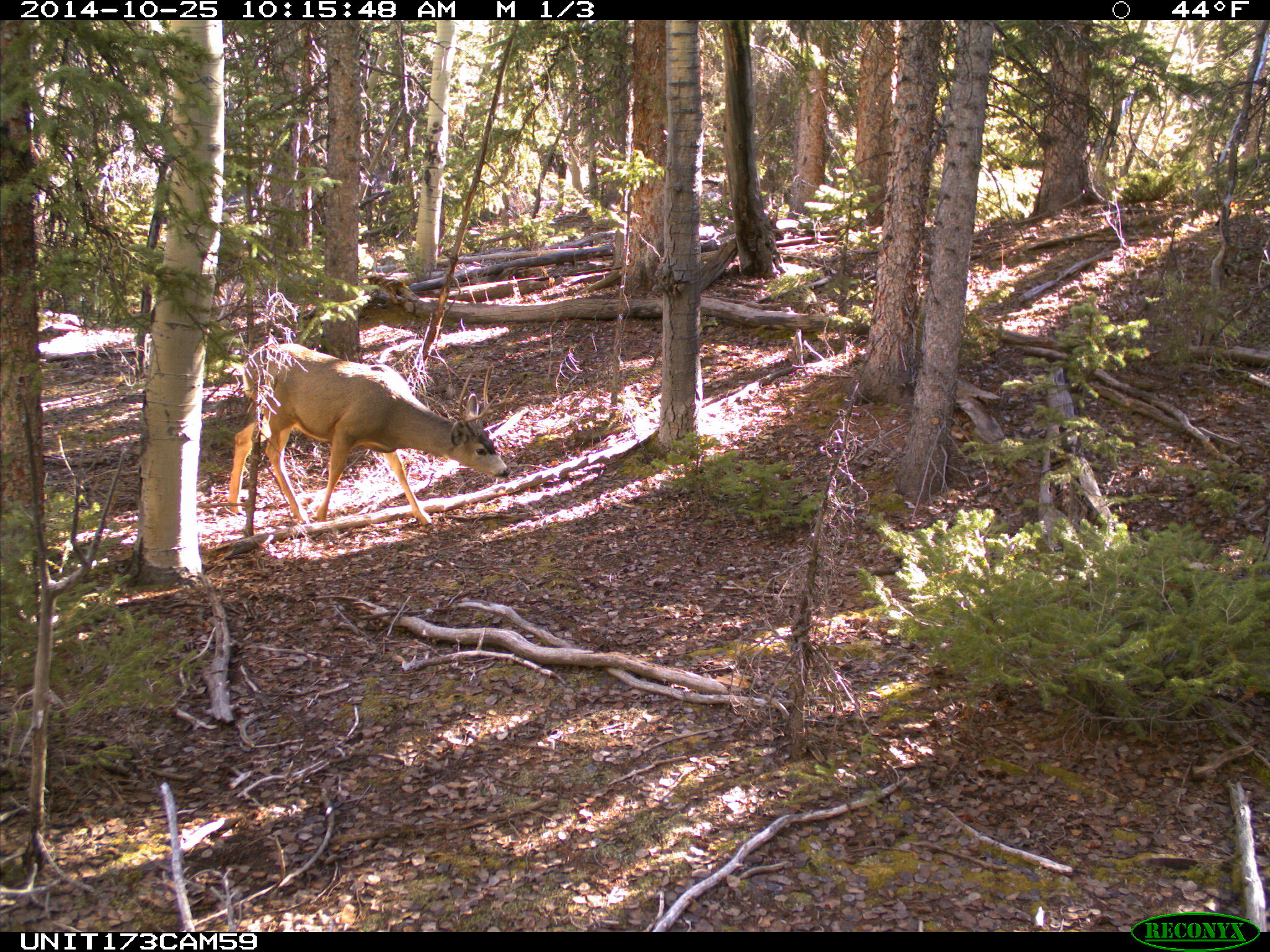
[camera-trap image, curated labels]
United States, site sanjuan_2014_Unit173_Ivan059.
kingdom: Animalia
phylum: Chordata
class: Mammalia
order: Artiodactyla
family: Cervidae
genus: Odocoileus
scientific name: Odocoileus hemionus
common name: mule deer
Odocoileus hemionus (mule deer).